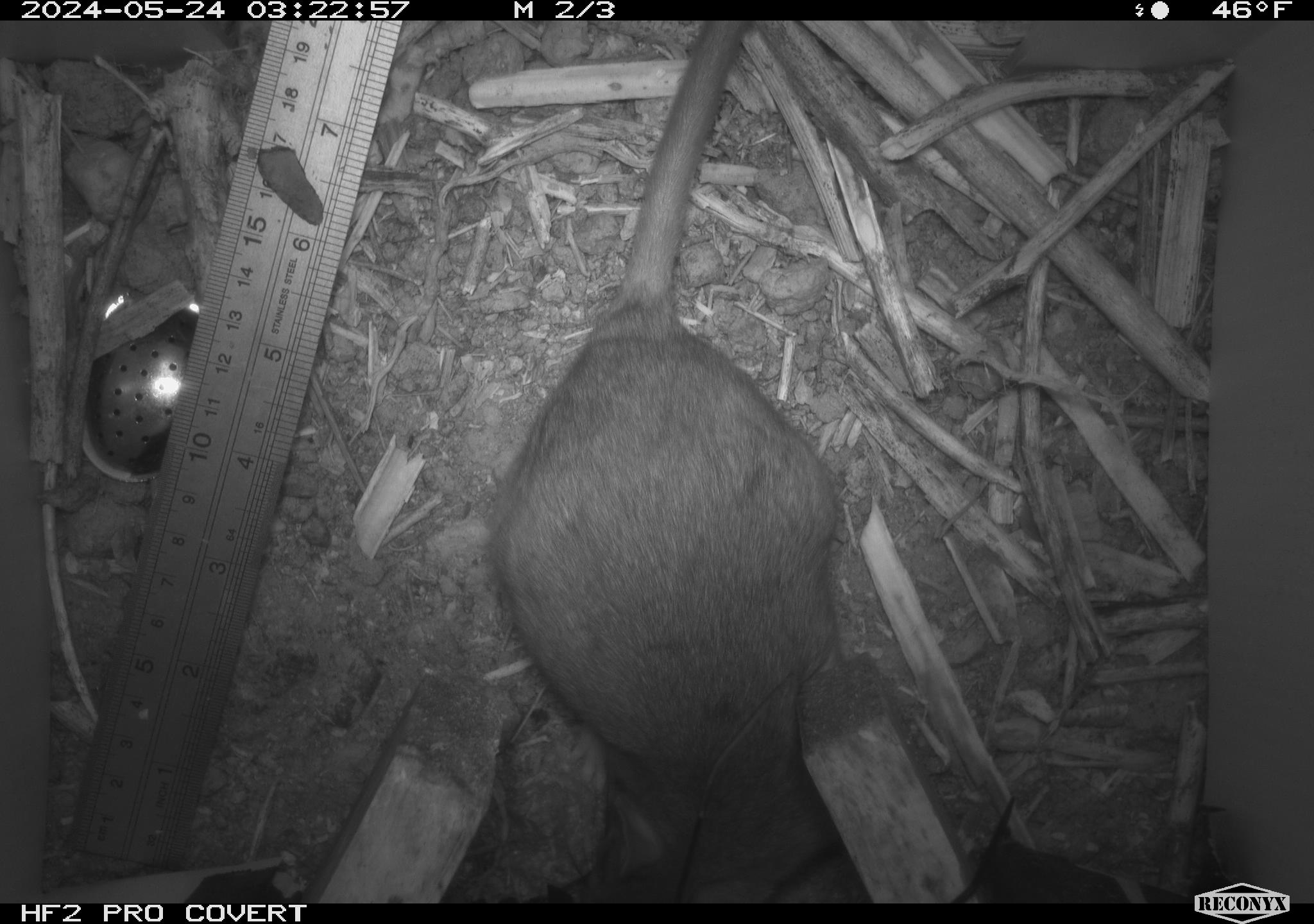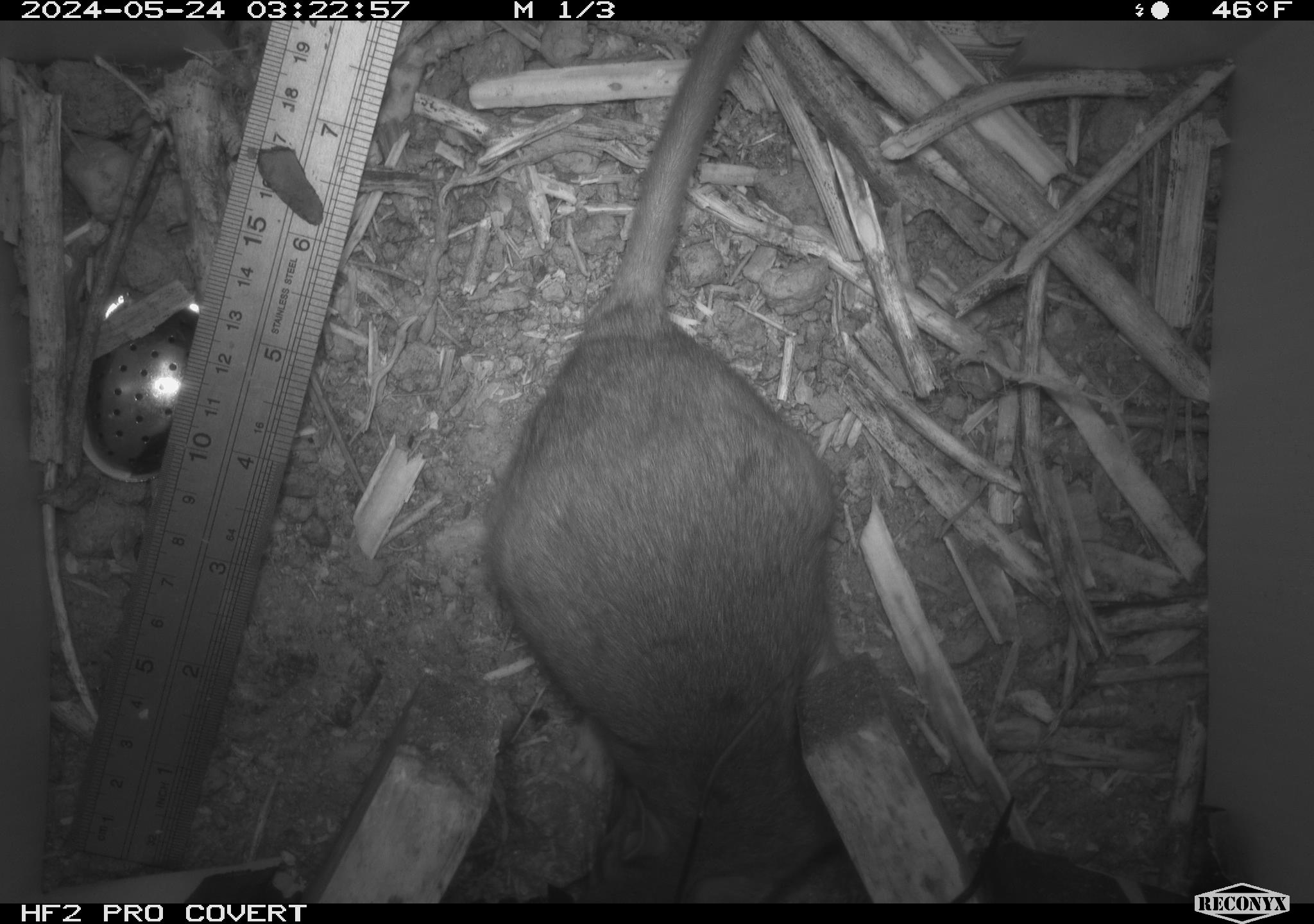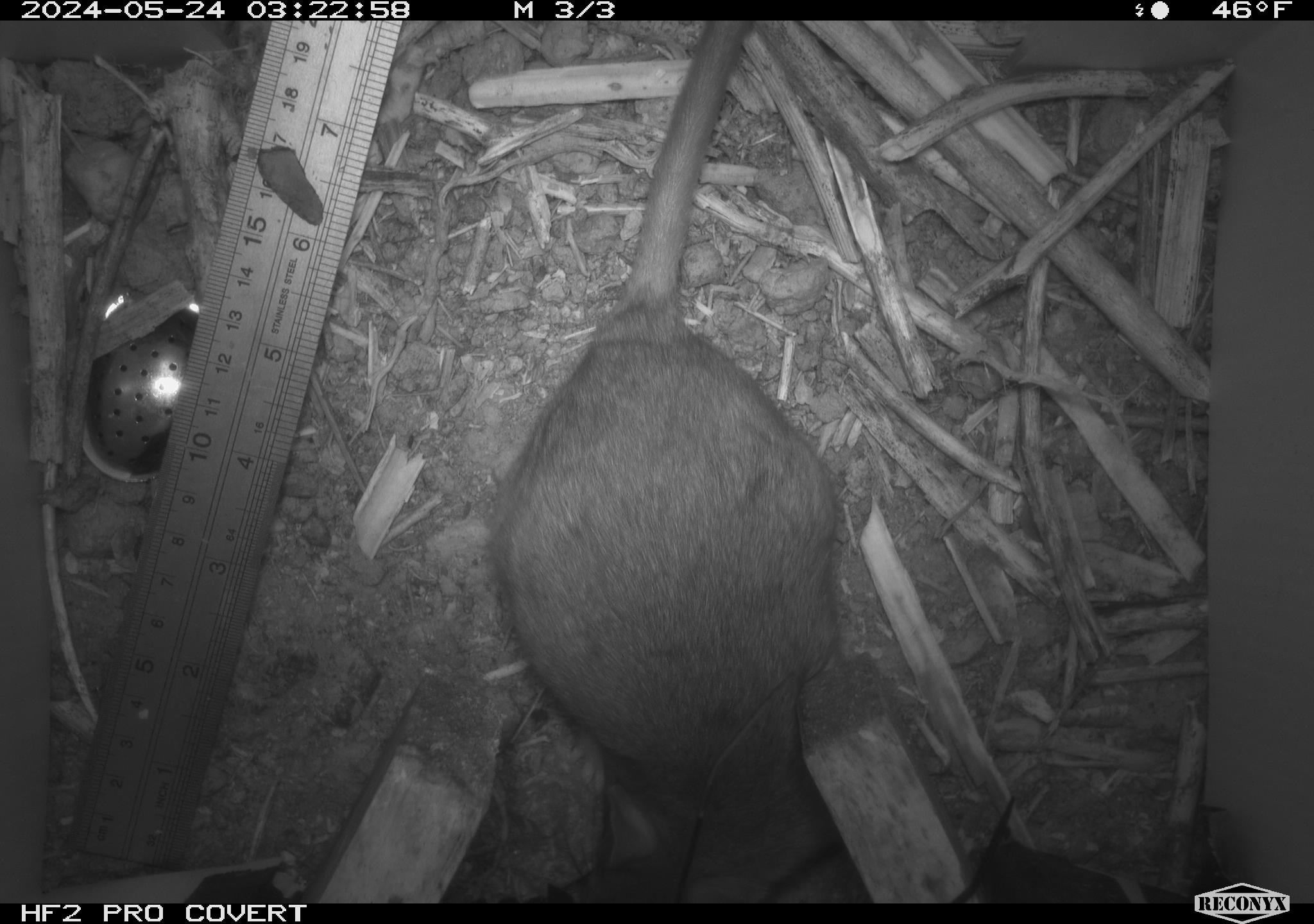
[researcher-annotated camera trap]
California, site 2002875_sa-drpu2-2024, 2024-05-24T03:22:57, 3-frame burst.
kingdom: Animalia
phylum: Chordata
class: Mammalia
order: Rodentia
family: Cricetidae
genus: Neotoma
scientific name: Neotoma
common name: pack rat or woodrat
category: neotoma species